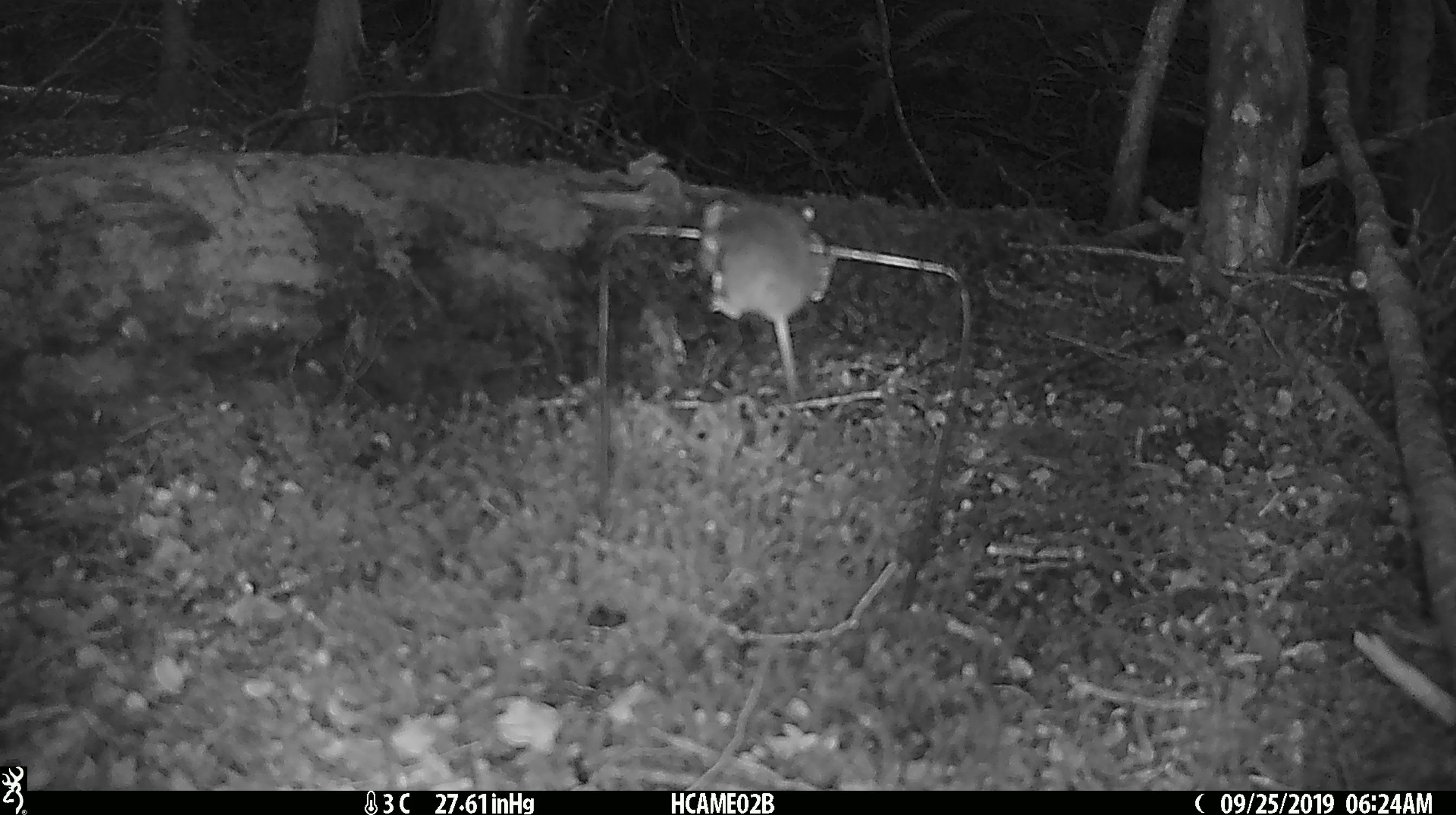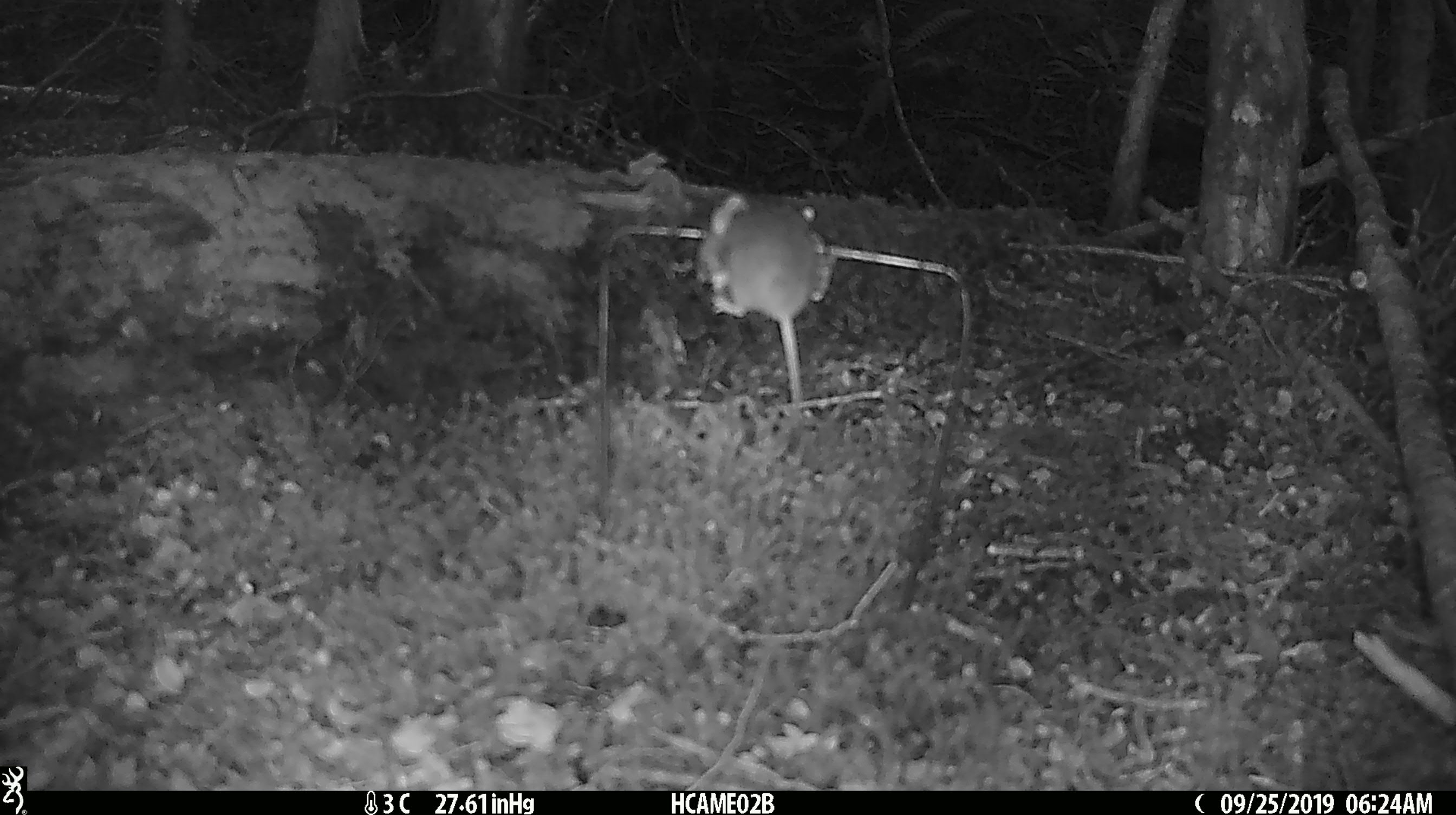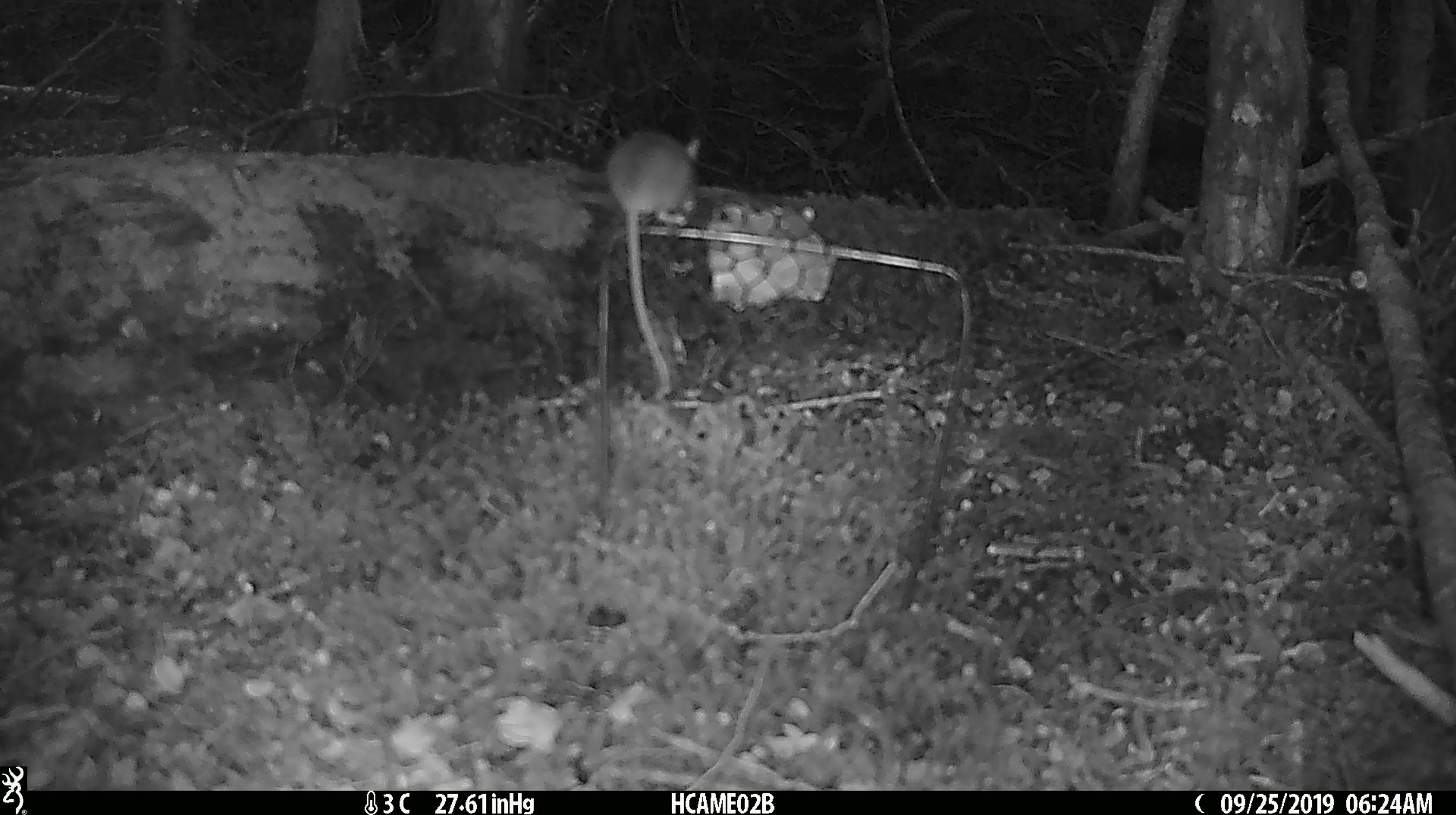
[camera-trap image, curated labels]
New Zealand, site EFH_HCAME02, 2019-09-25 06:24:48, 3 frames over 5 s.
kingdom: Animalia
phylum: Chordata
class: Mammalia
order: Rodentia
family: Muridae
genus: Mus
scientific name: Mus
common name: mouse